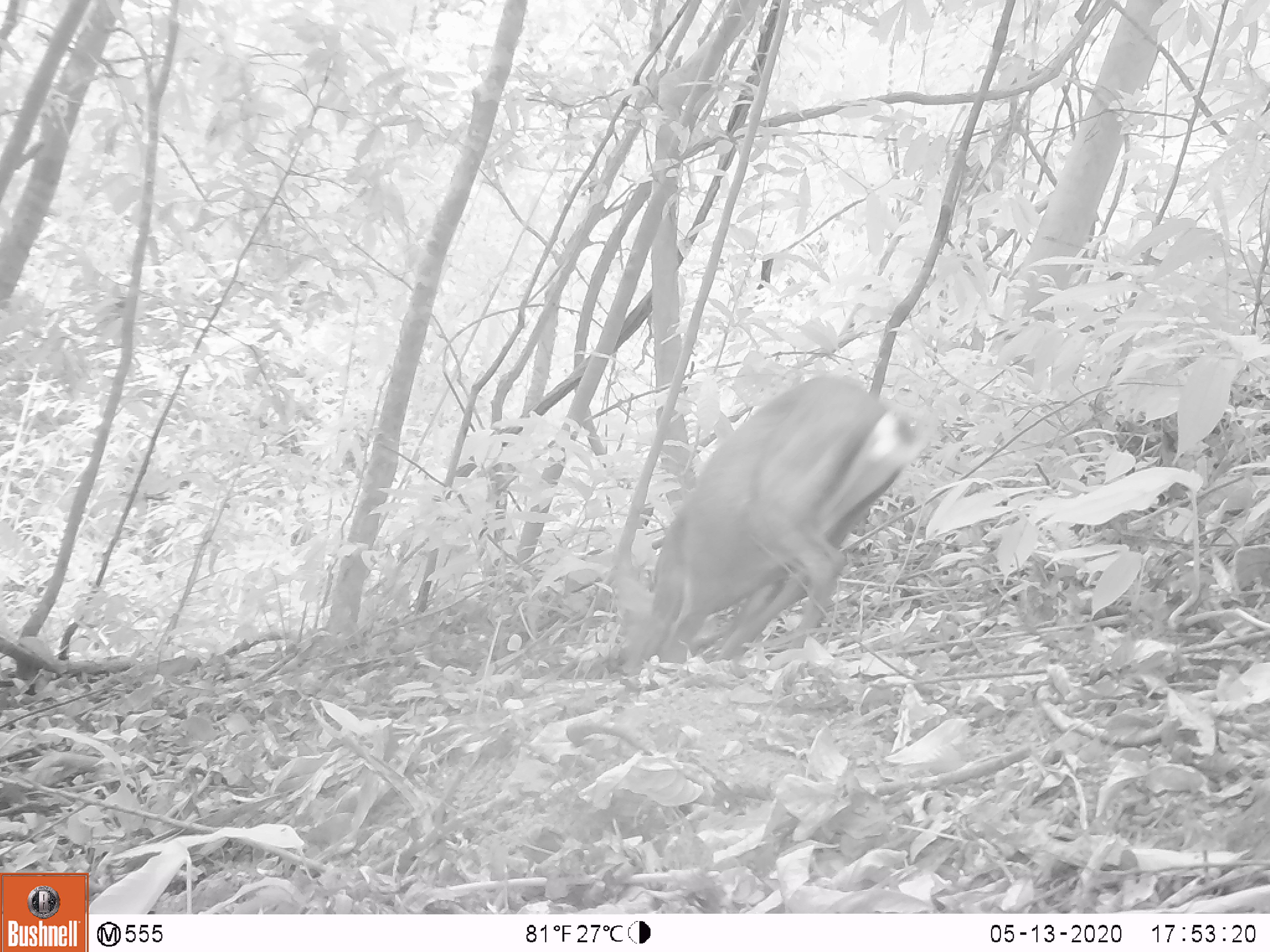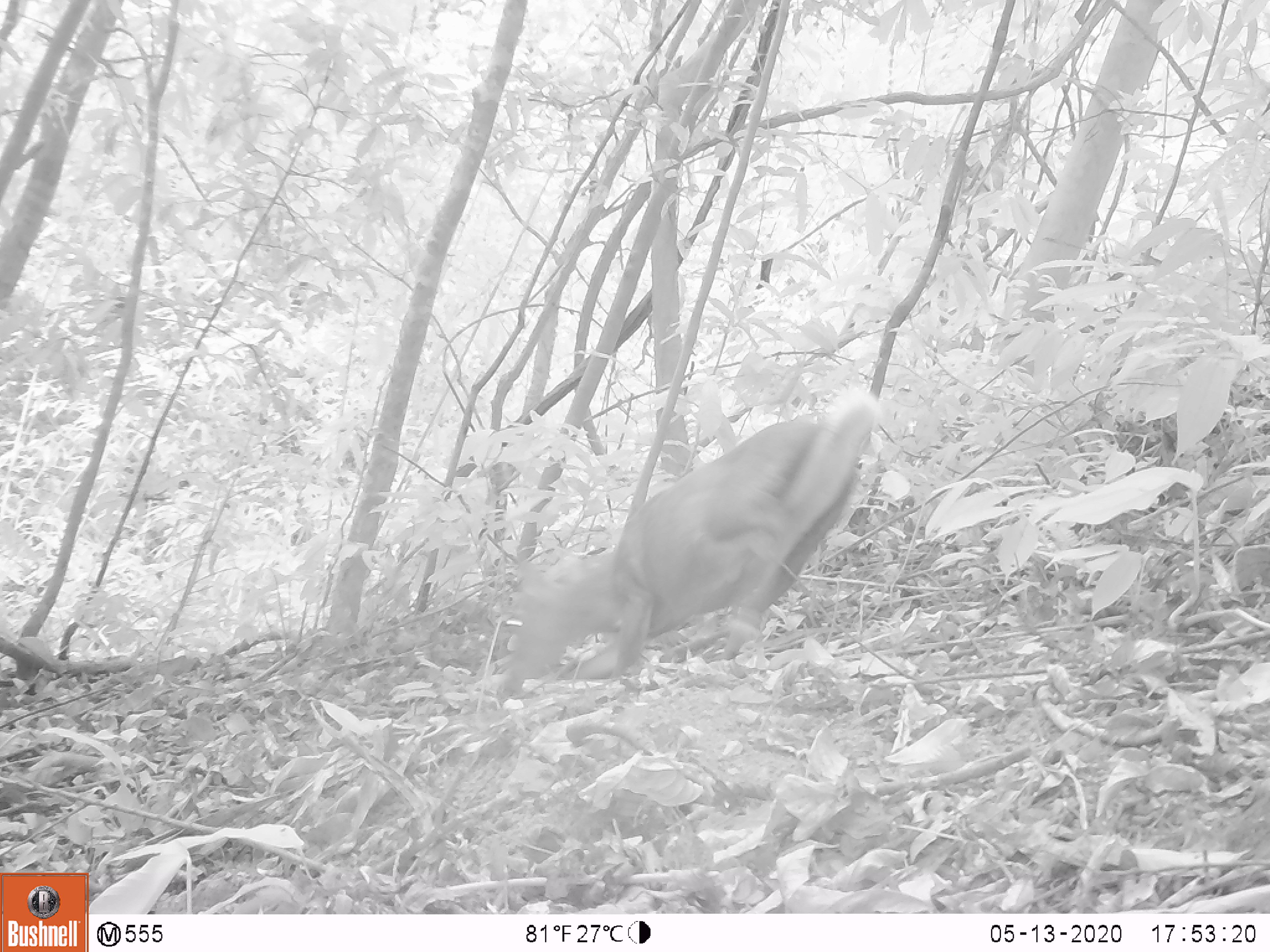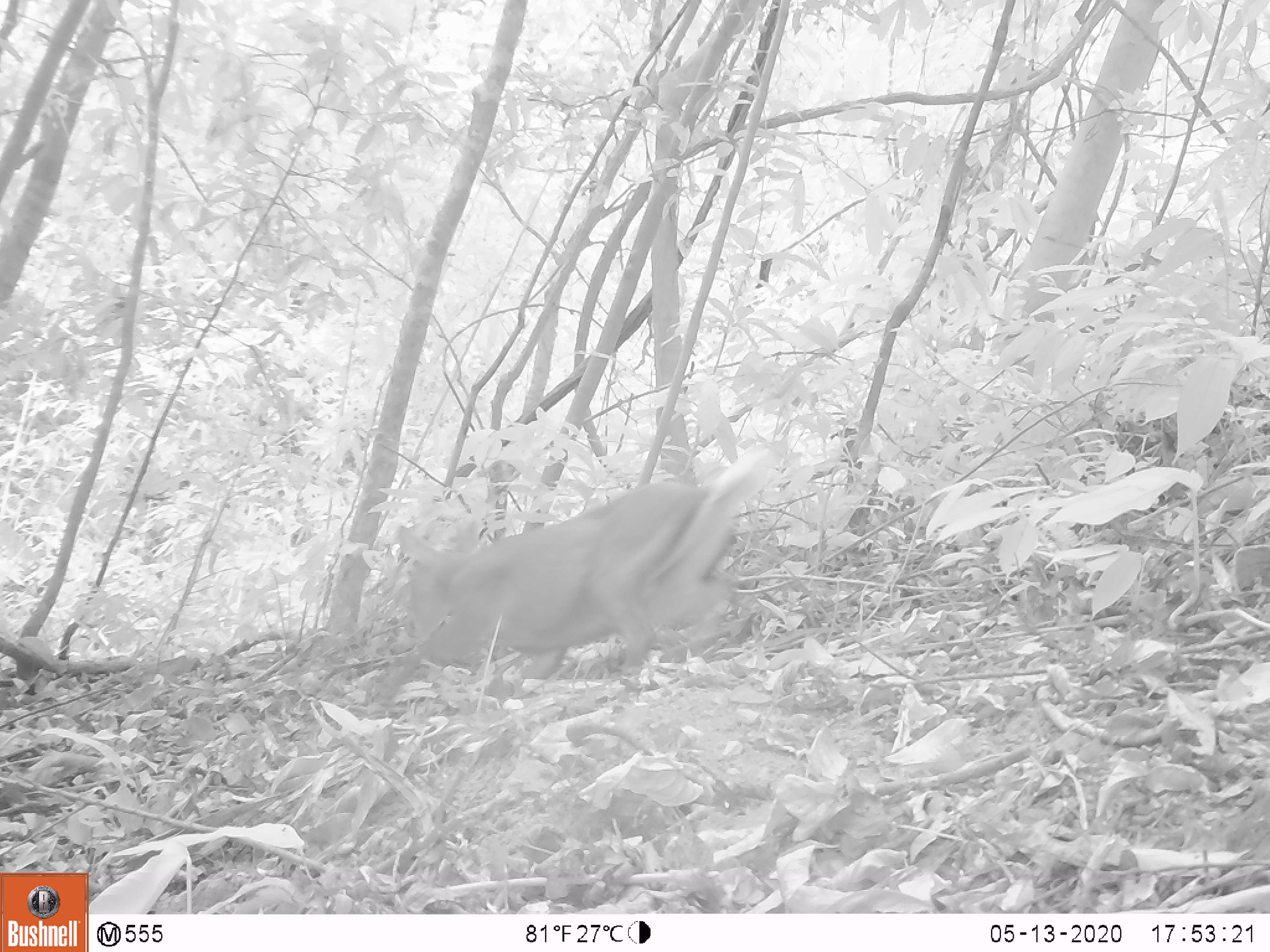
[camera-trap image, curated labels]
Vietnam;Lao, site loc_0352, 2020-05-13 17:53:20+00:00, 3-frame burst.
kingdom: Animalia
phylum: Chordata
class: Mammalia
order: Artiodactyla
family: Cervidae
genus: Muntiacus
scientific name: Muntiacus rooseveltorum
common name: roosevelt's muntjac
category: roosevelts muntjac group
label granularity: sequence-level